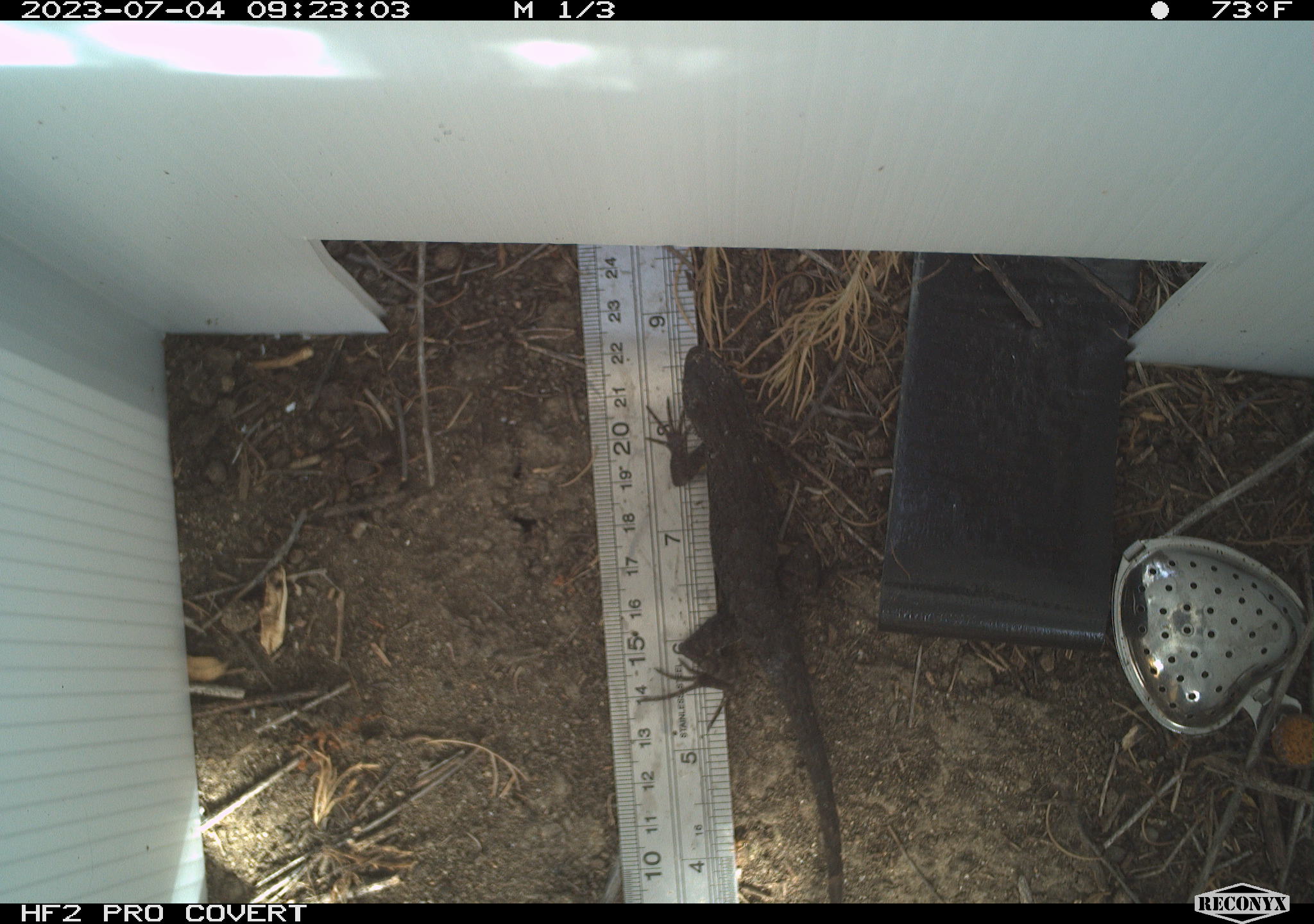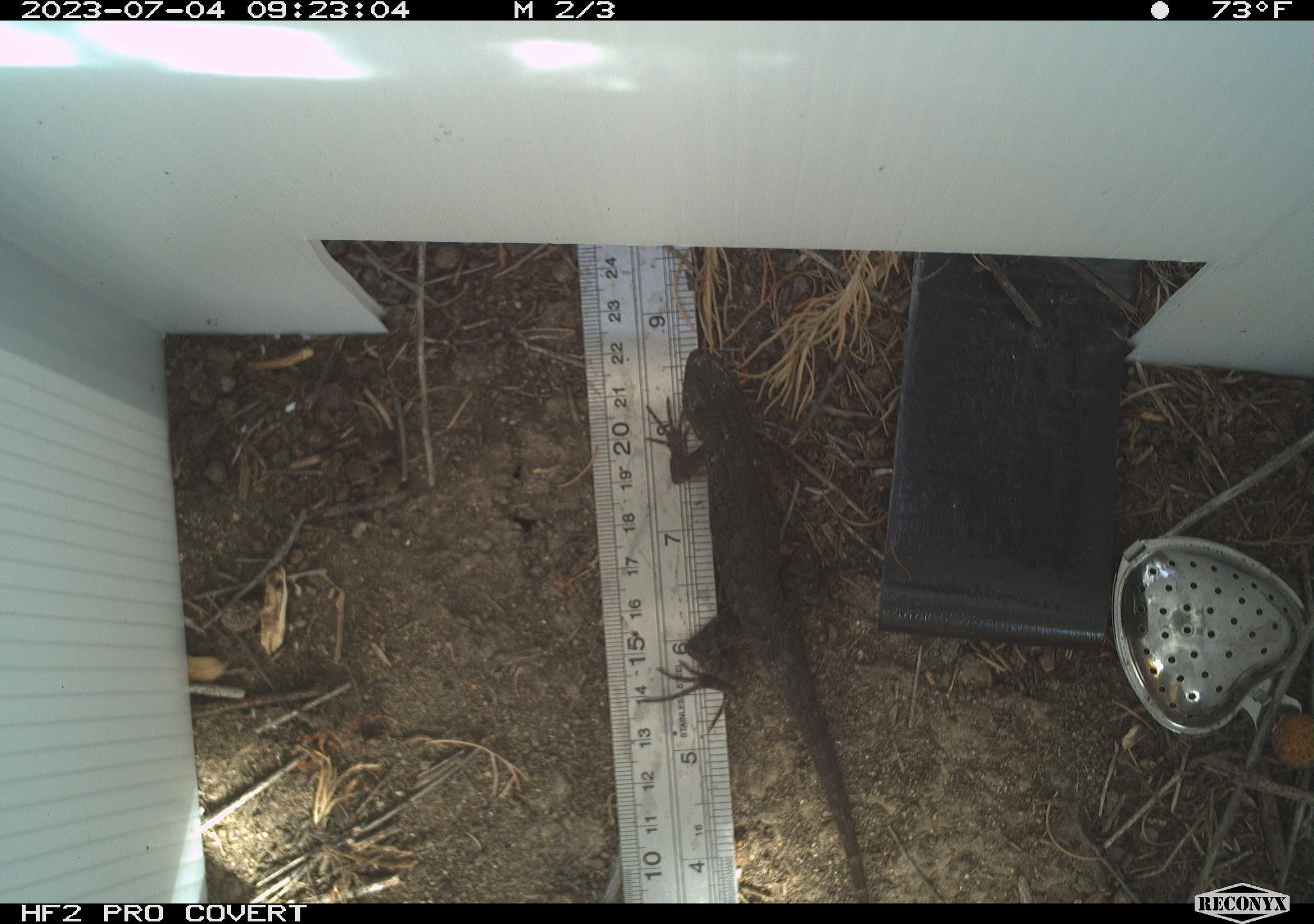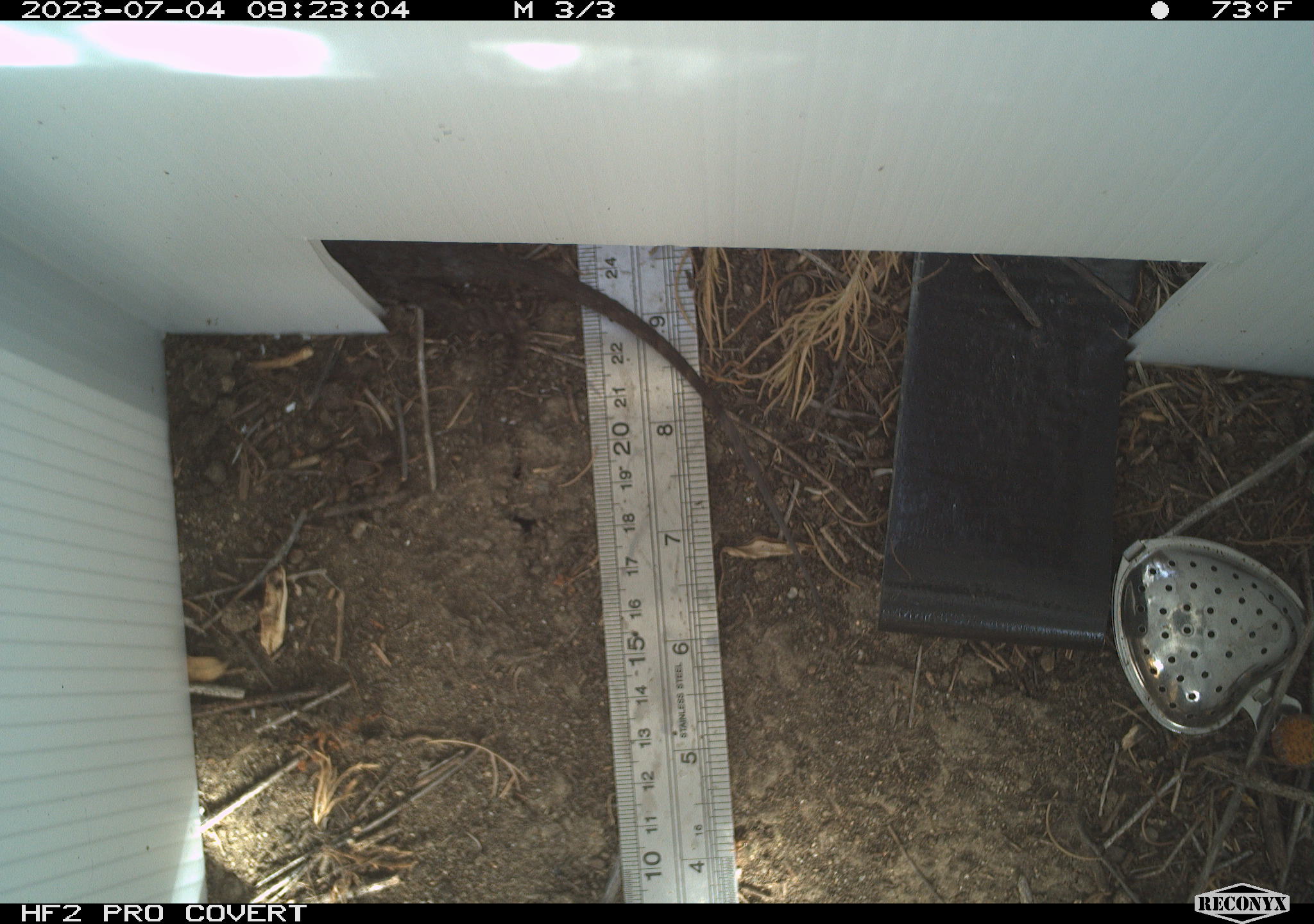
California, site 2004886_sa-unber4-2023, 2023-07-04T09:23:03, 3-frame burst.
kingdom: Animalia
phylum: Chordata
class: Reptilia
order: Squamata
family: Phrynosomatidae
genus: Sceloporus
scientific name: Sceloporus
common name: spiny lizards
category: sceloporus species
Sceloporus species (spiny lizards) (Sceloporus).